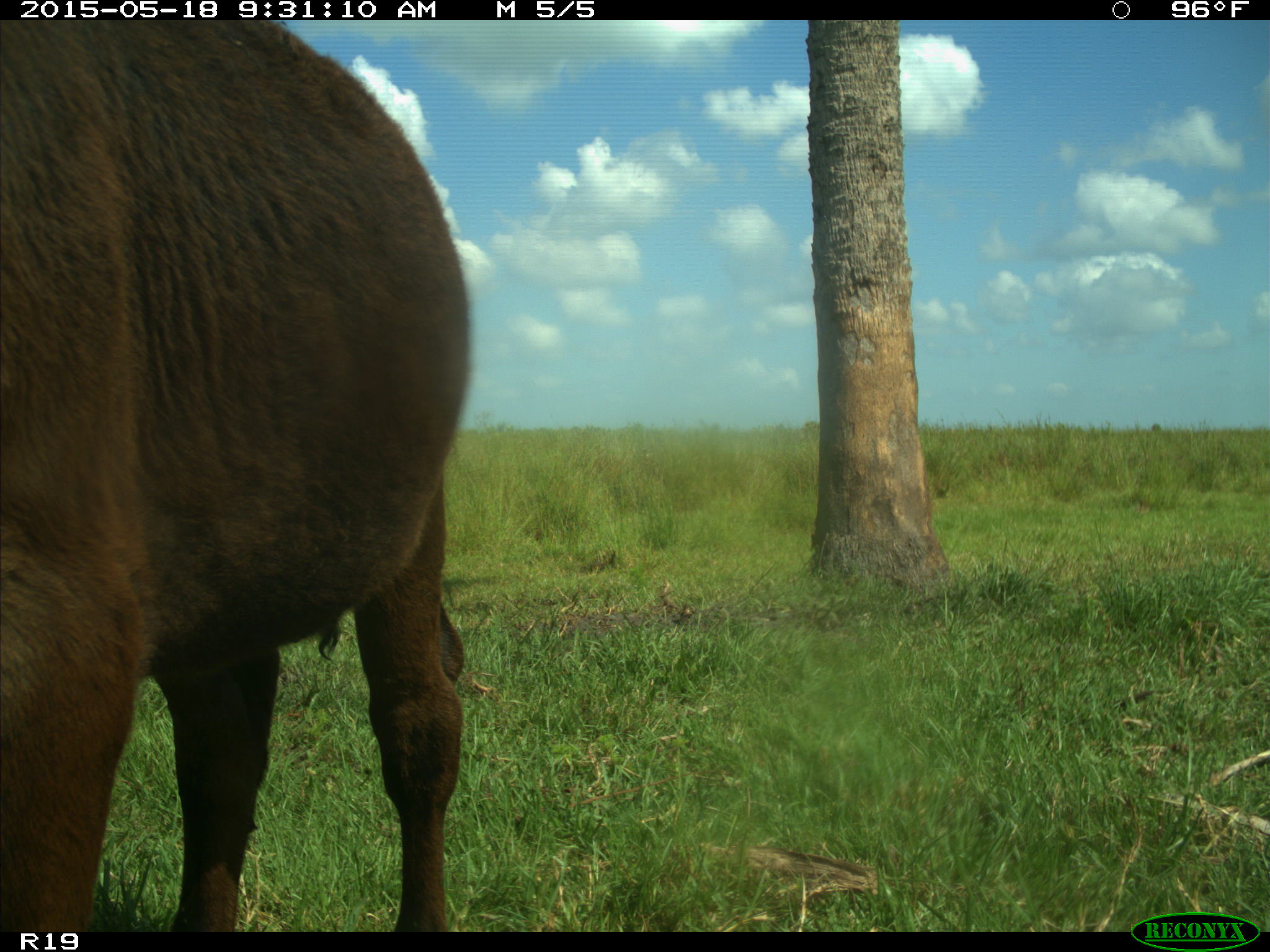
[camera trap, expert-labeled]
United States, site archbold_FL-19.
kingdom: Animalia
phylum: Chordata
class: Mammalia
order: Artiodactyla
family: Bovidae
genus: Bos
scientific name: Bos taurus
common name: domestic cow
Bos taurus (domestic cow).